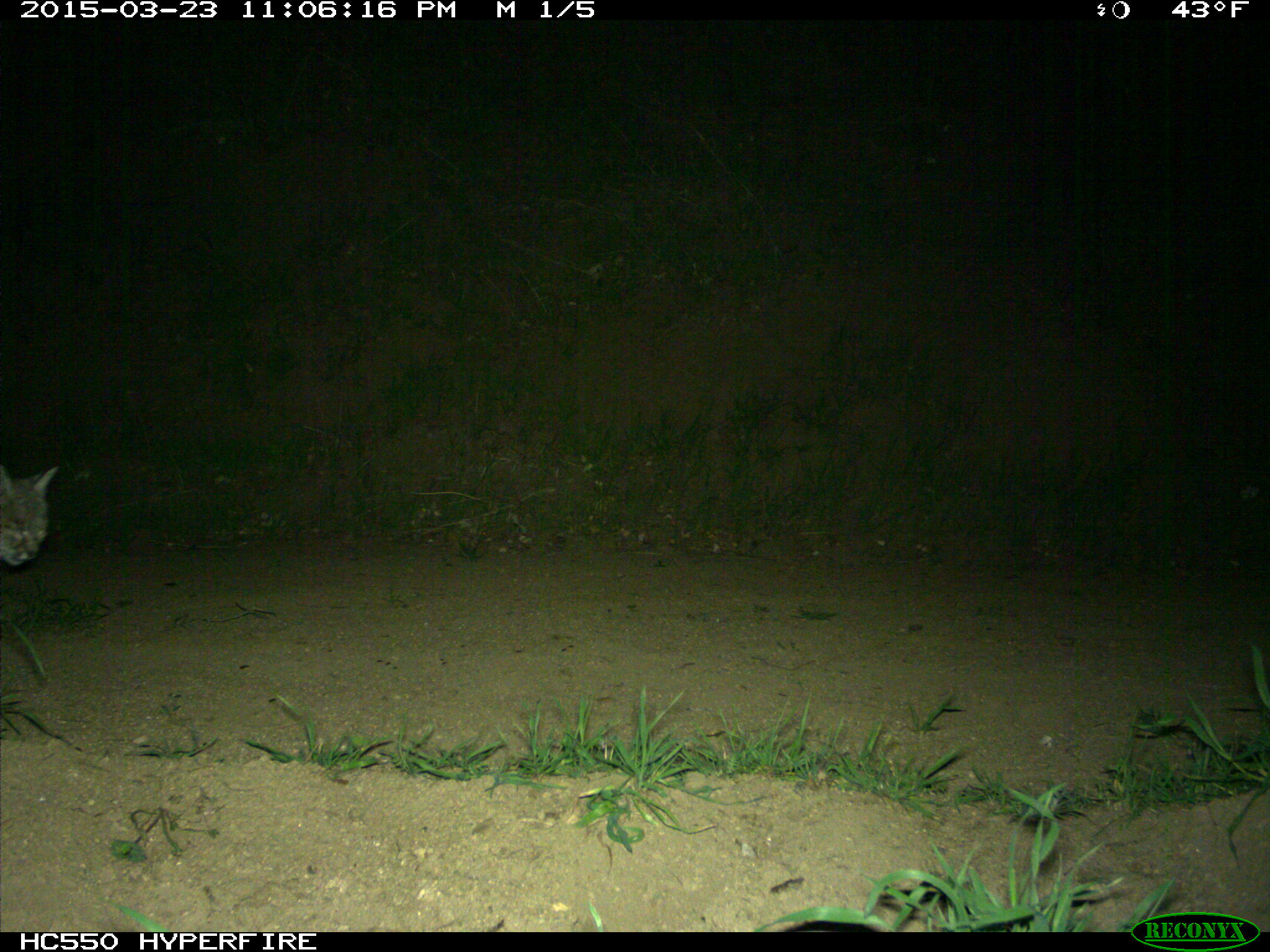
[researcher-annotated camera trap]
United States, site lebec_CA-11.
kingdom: Animalia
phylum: Chordata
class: Mammalia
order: Carnivora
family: Felidae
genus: Lynx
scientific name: Lynx rufus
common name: bobcat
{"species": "Lynx rufus (bobcat)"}